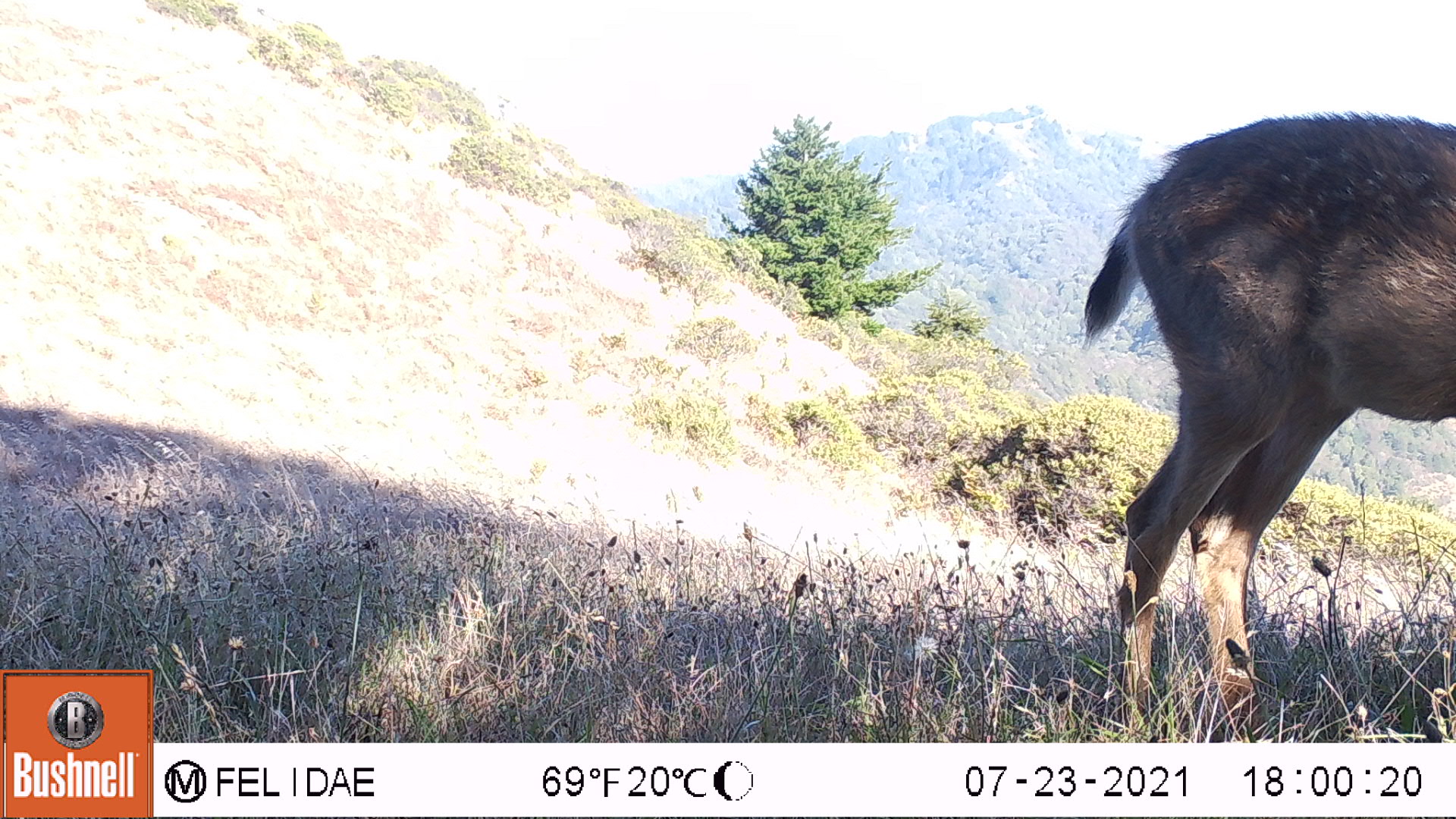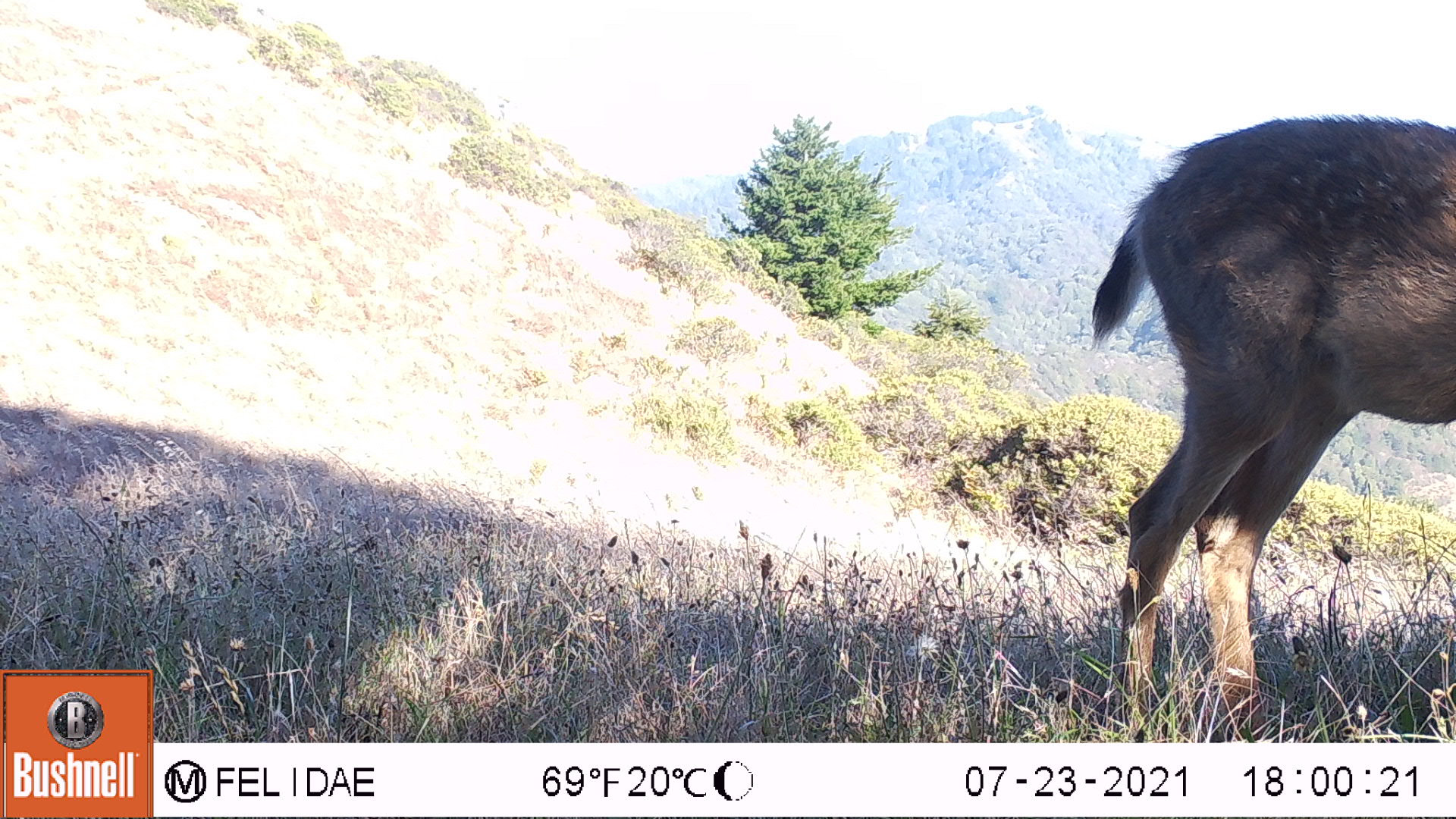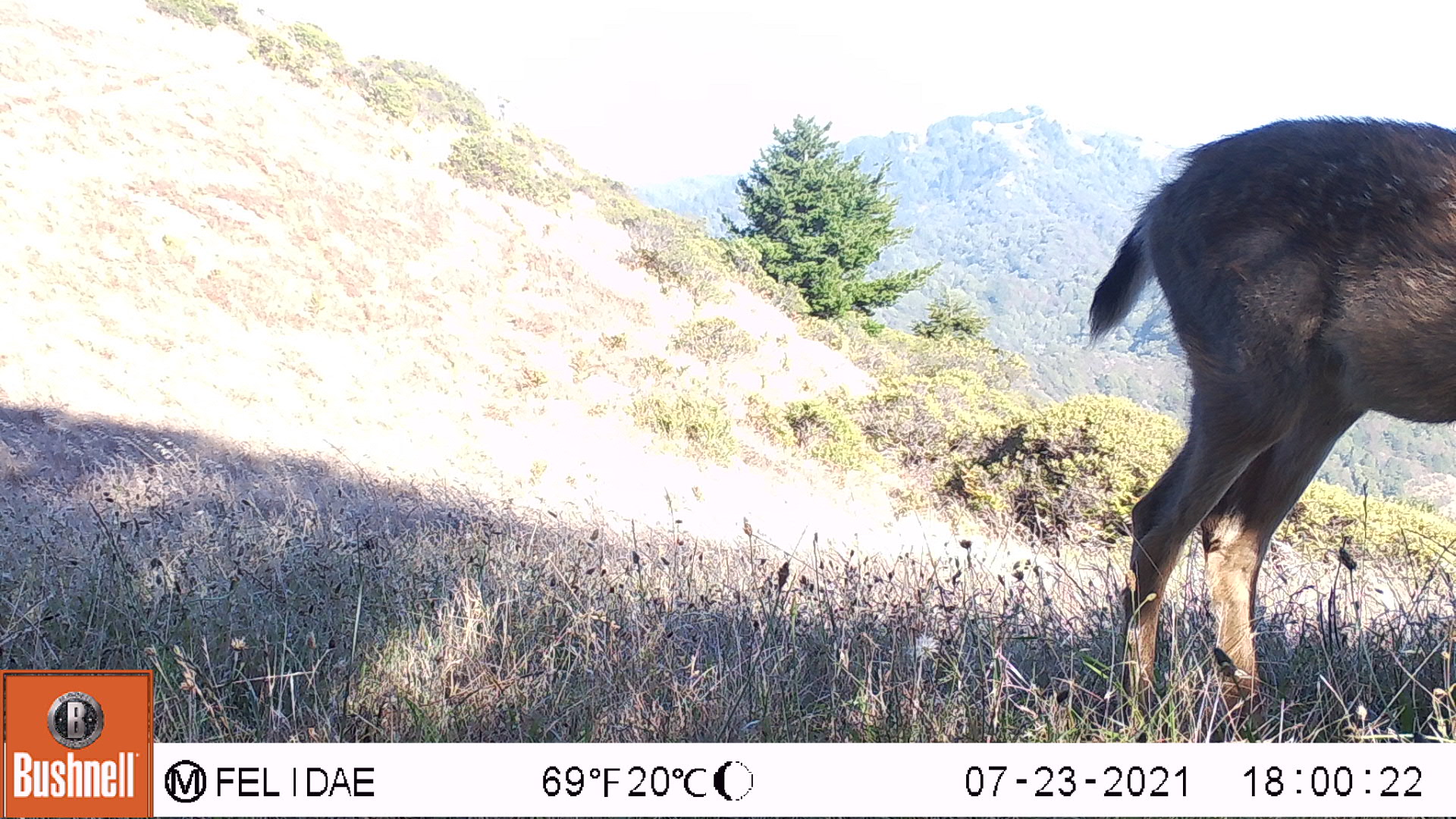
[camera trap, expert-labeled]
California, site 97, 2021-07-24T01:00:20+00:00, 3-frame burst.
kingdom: Animalia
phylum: Chordata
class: Mammalia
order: Artiodactyla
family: Cervidae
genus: Odocoileus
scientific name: Odocoileus hemionus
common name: mule deer